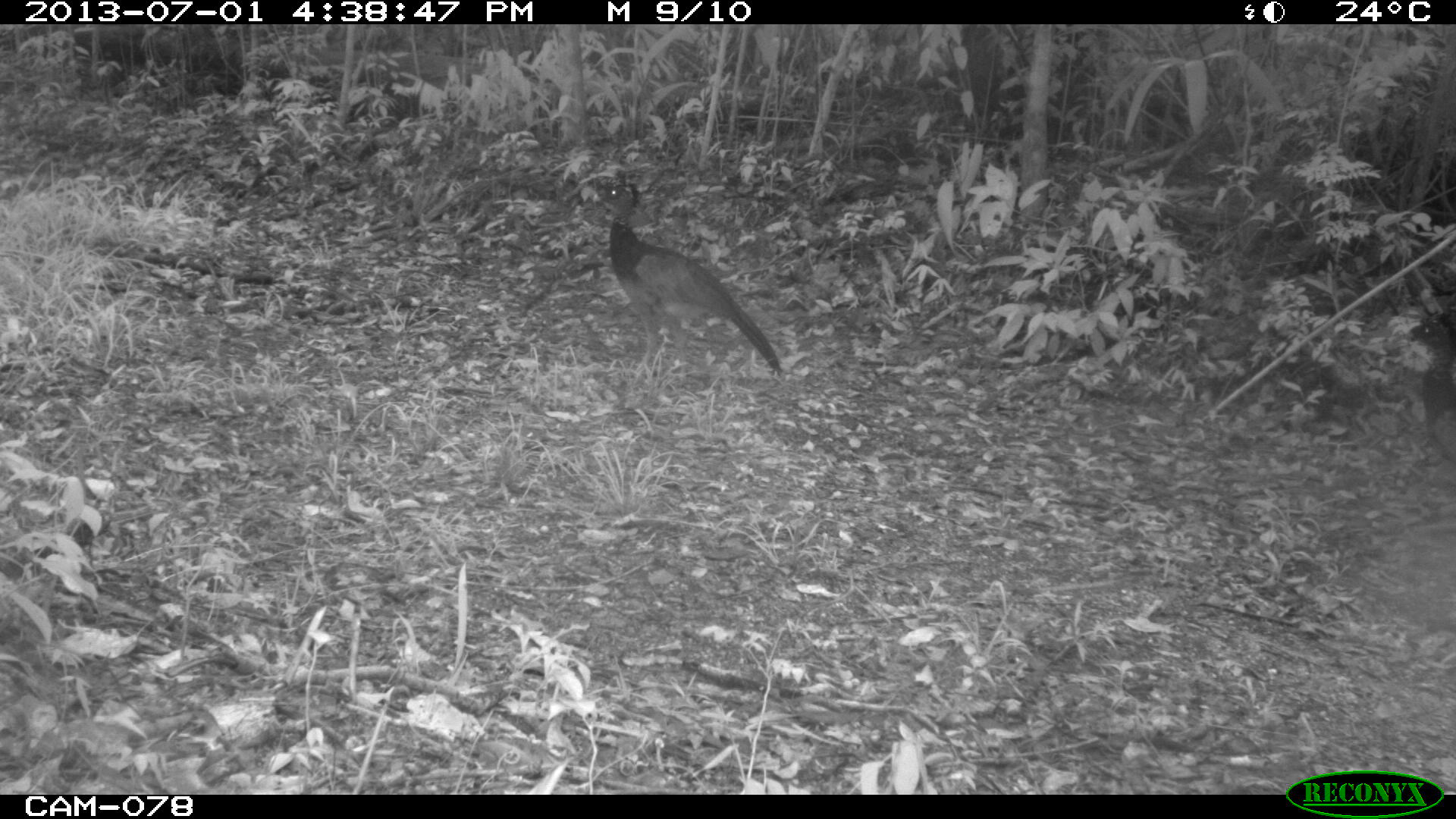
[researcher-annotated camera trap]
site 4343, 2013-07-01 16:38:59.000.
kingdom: Animalia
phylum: Chordata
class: Aves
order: Galliformes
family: Cracidae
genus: Crax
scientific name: Crax rubra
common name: great curassow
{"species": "Crax rubra (great curassow)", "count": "2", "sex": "female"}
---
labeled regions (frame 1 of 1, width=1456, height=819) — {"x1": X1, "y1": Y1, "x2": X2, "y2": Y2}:
crax rubra: {"x1": 581, "y1": 171, "x2": 782, "y2": 382}